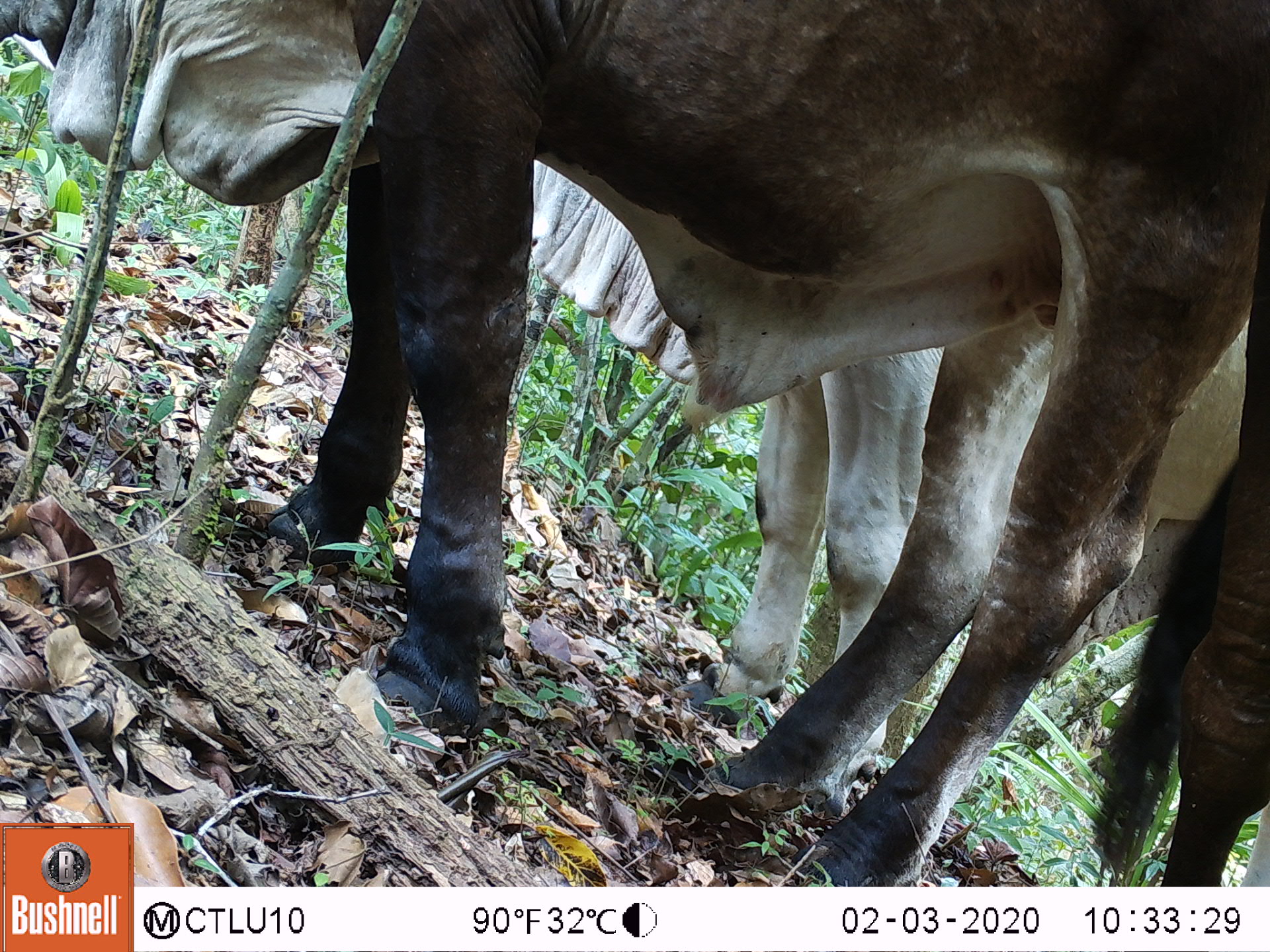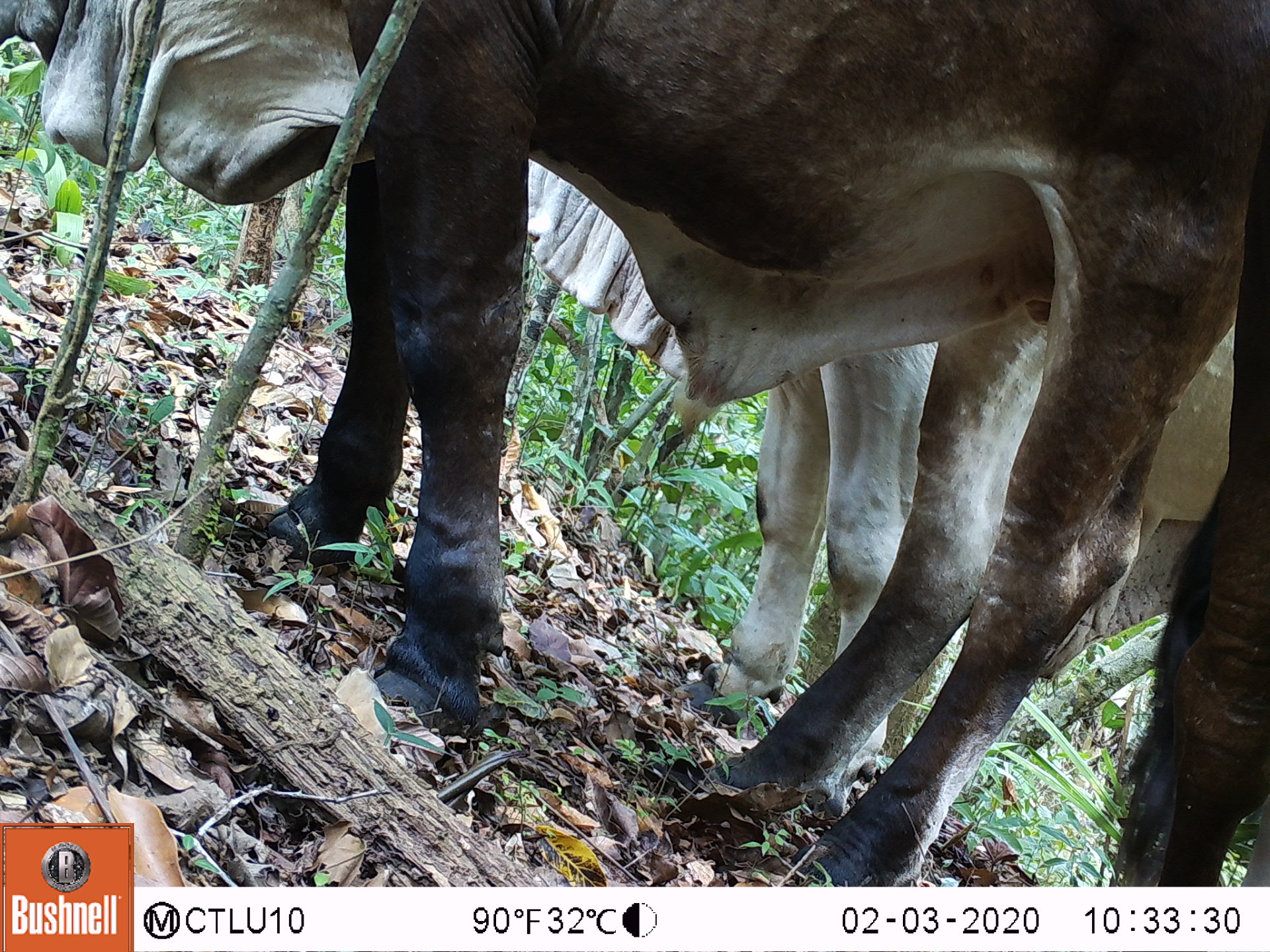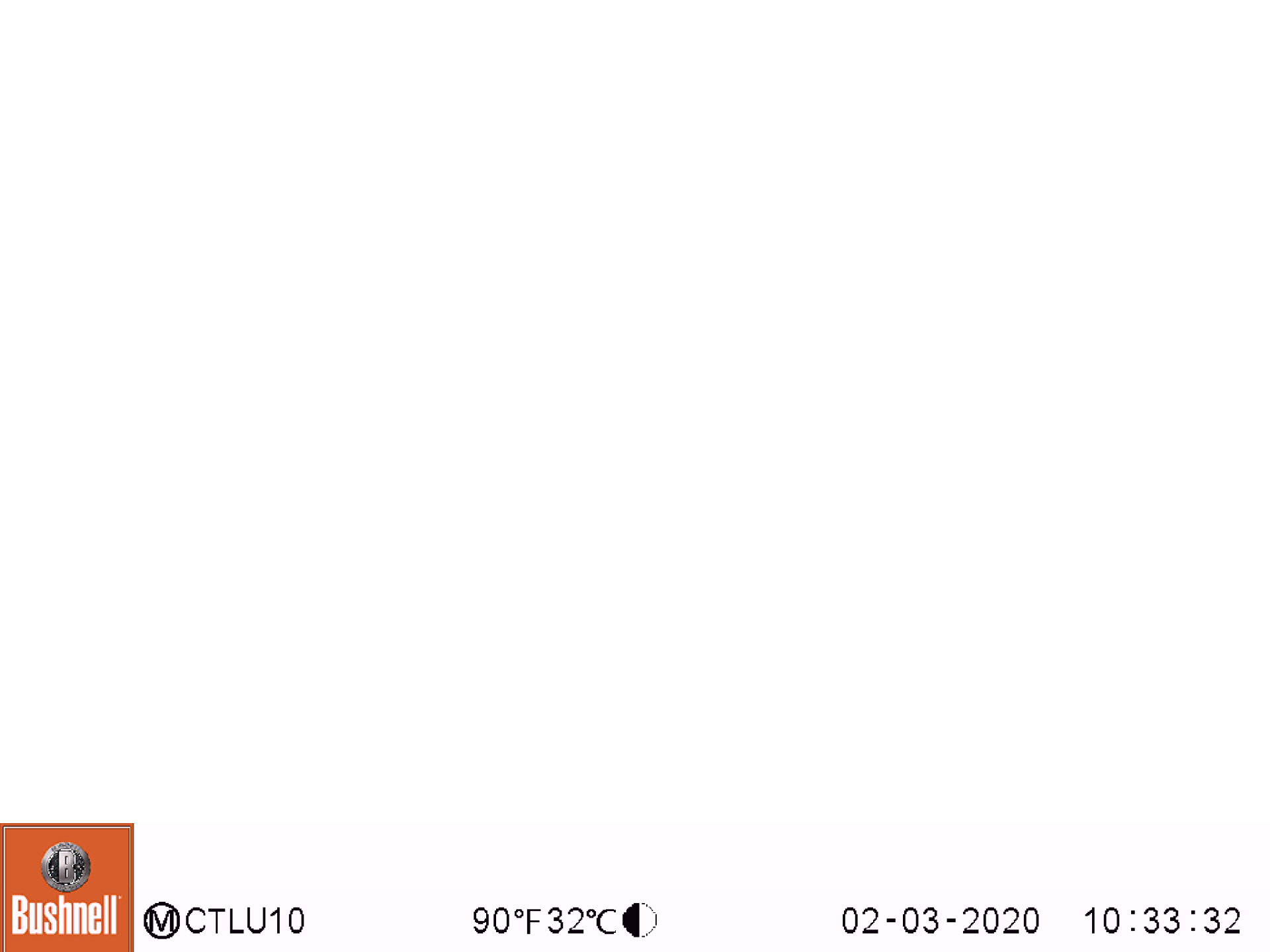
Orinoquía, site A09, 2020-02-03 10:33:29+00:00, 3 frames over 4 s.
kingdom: Animalia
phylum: Chordata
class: Mammalia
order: Artiodactyla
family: Bovidae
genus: Bos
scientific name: Bos taurus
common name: cow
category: cattle